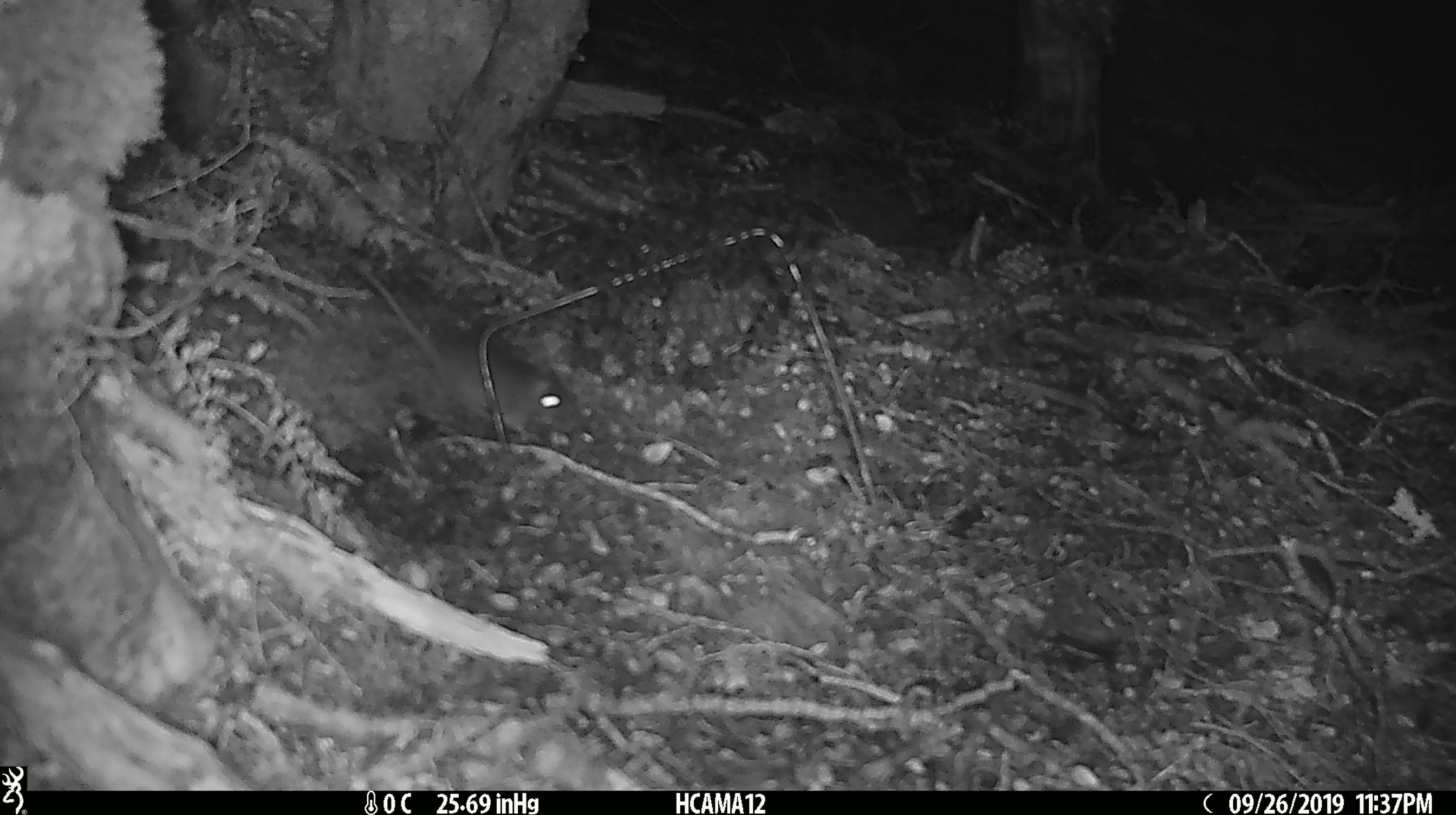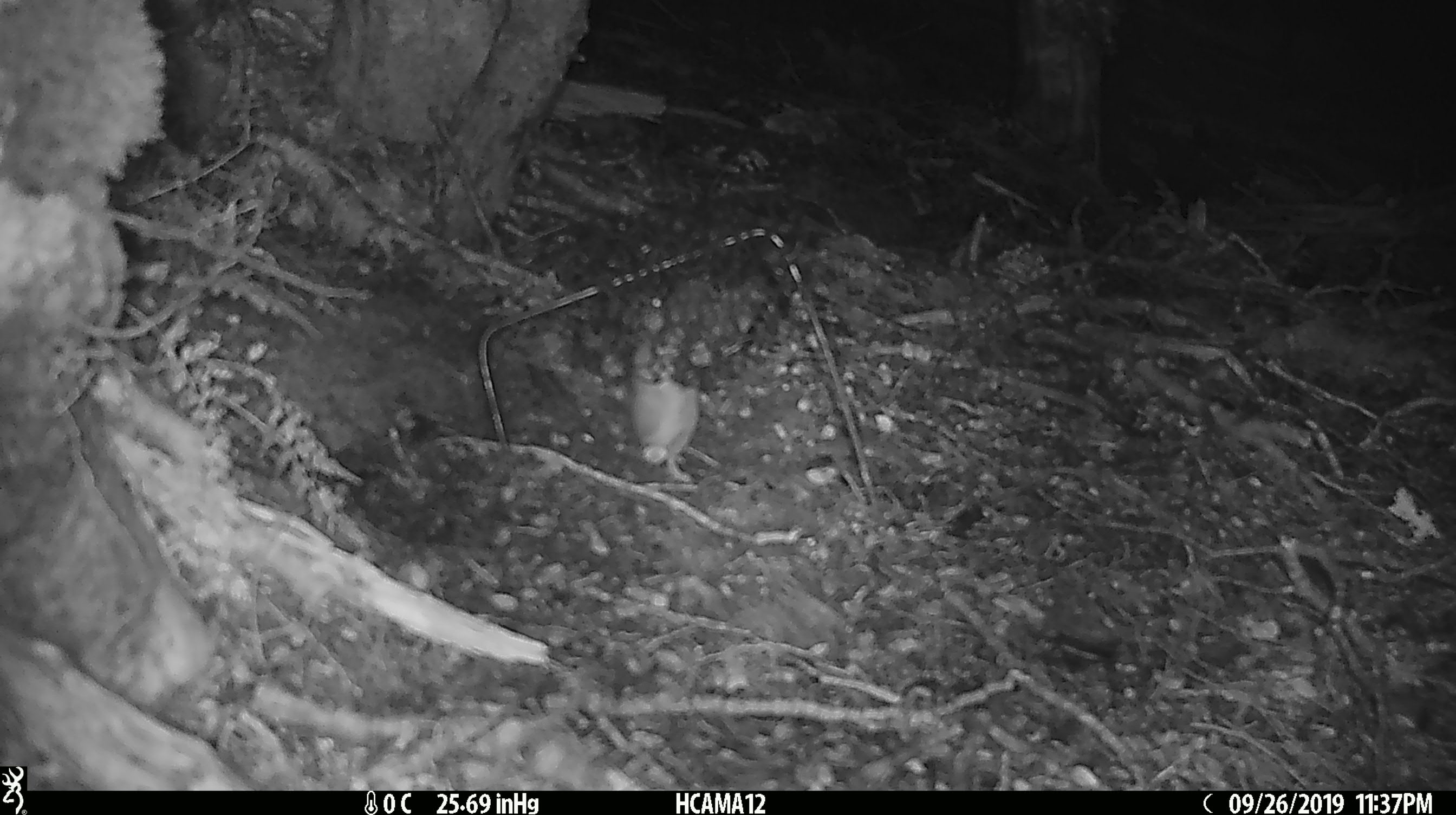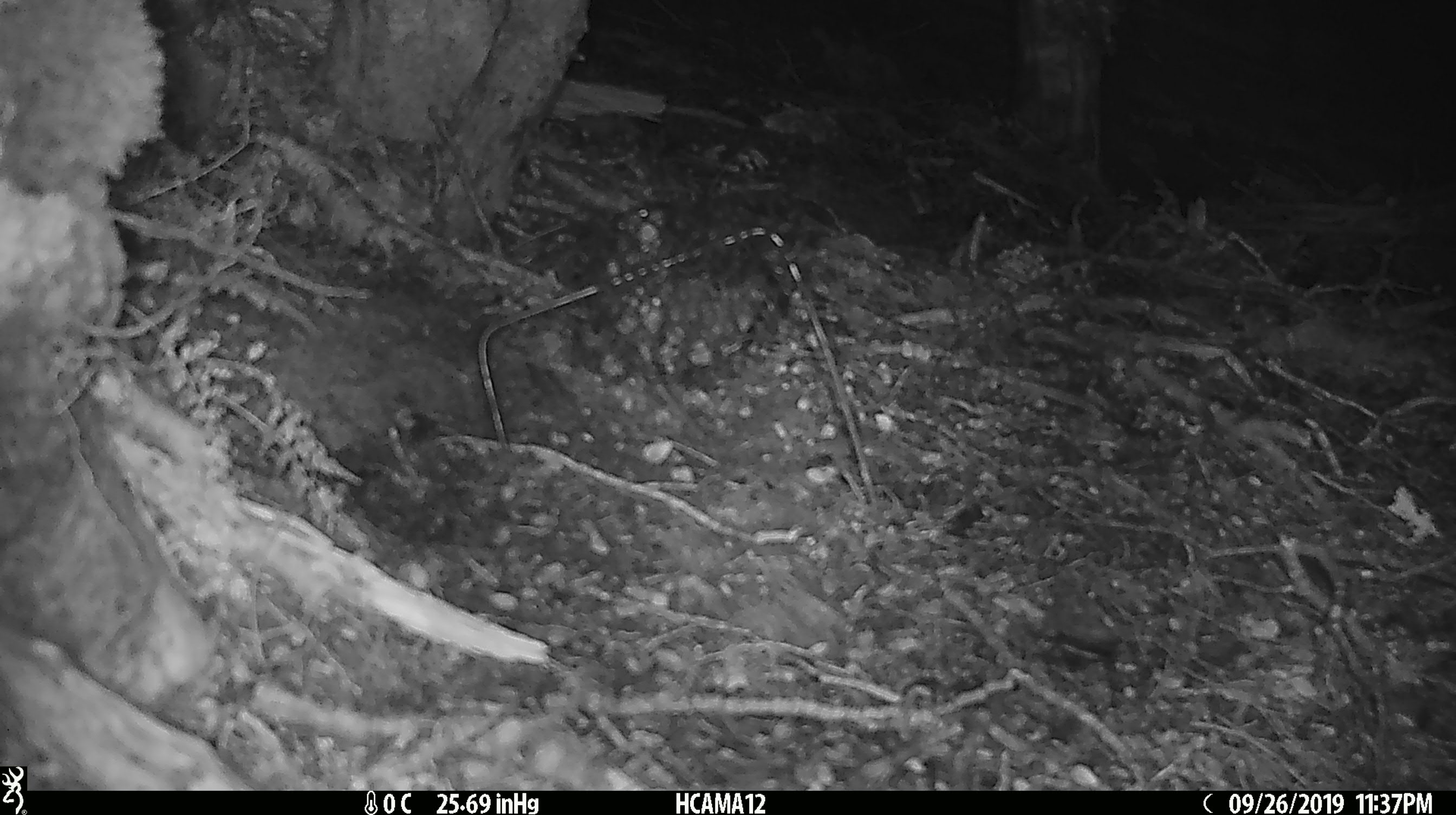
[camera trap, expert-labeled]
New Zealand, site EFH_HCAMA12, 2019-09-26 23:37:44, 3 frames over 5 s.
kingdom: Animalia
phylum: Chordata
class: Mammalia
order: Rodentia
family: Muridae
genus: Mus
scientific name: Mus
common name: mouse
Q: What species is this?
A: Mouse (Mus).